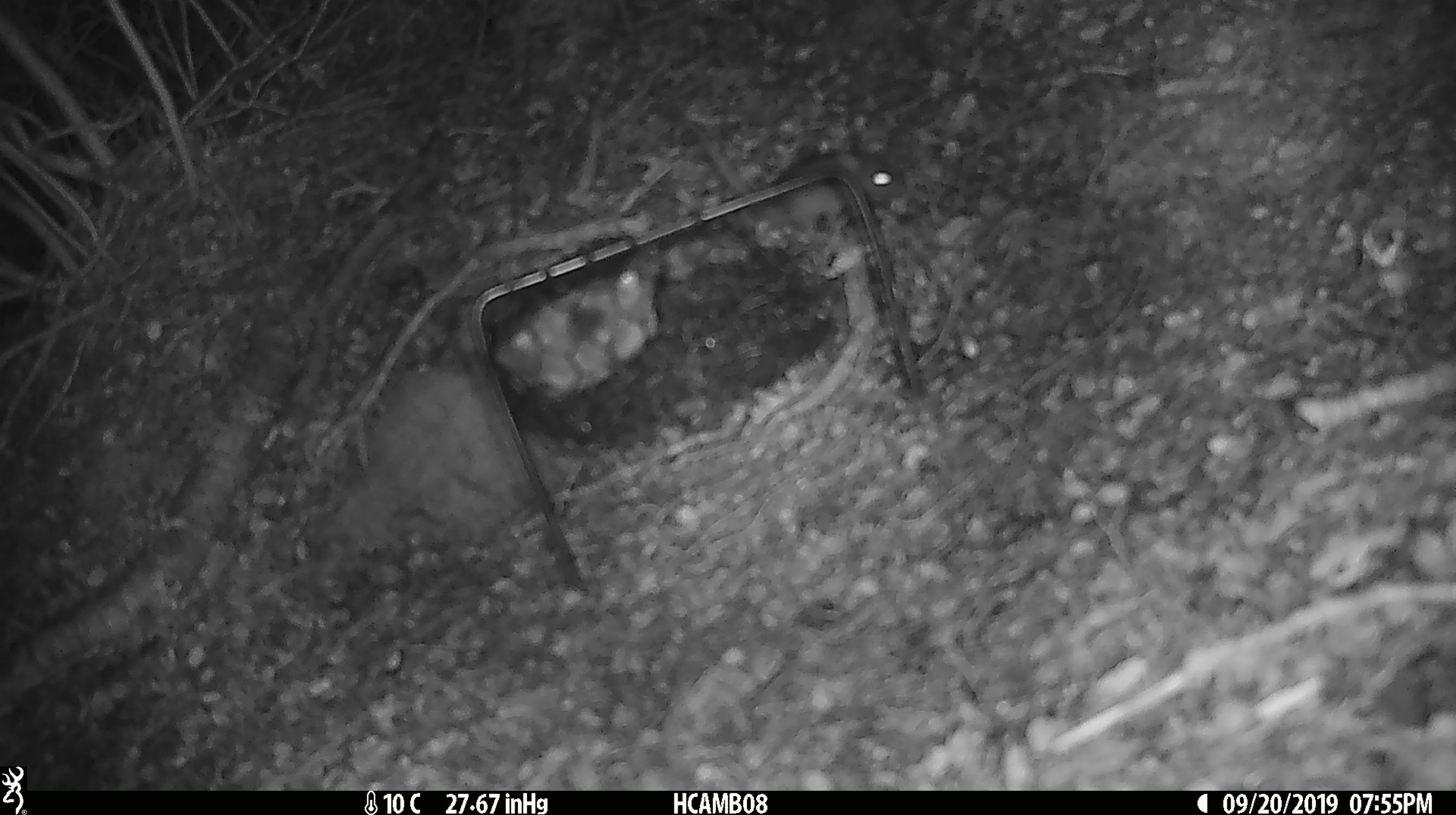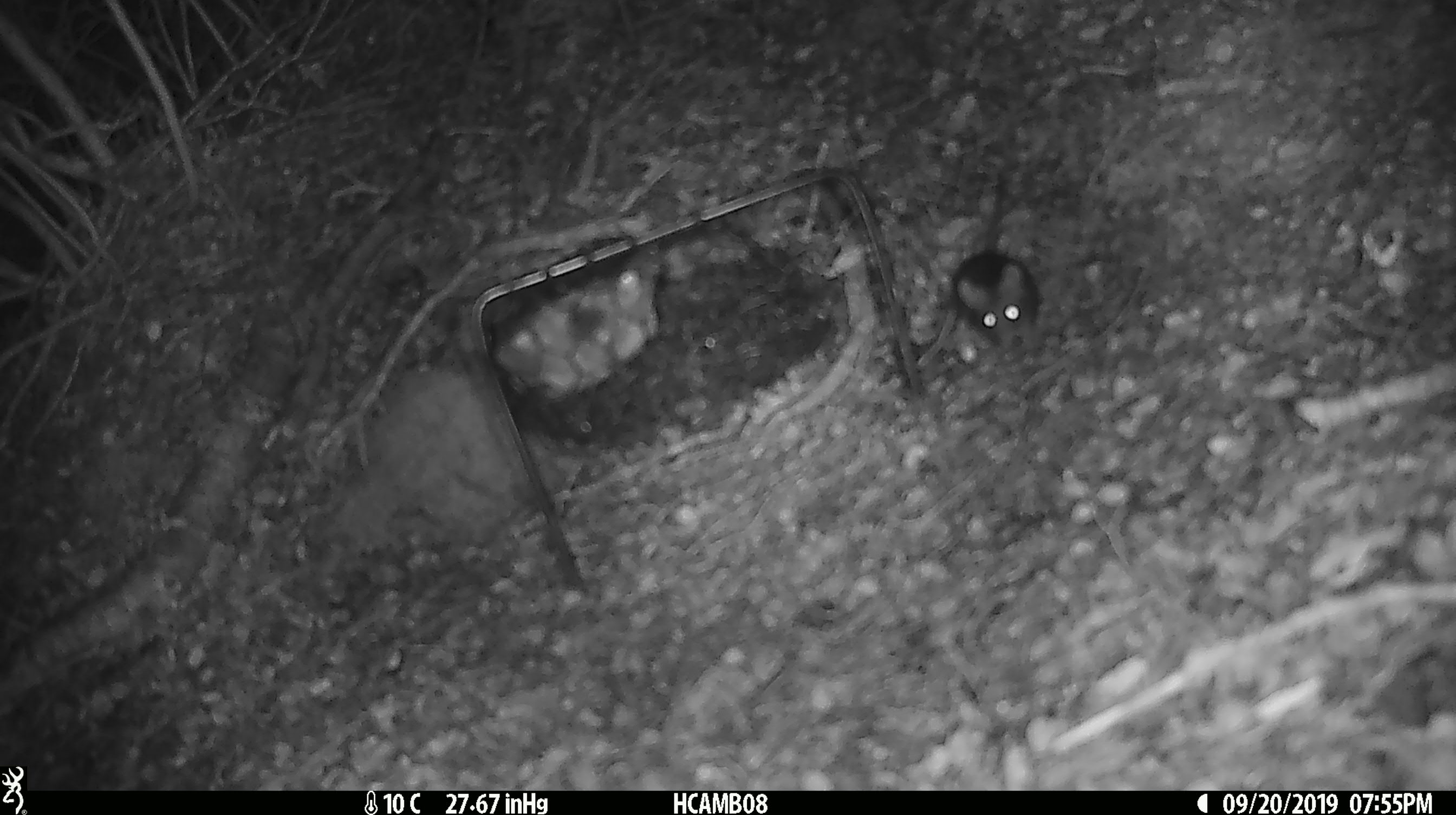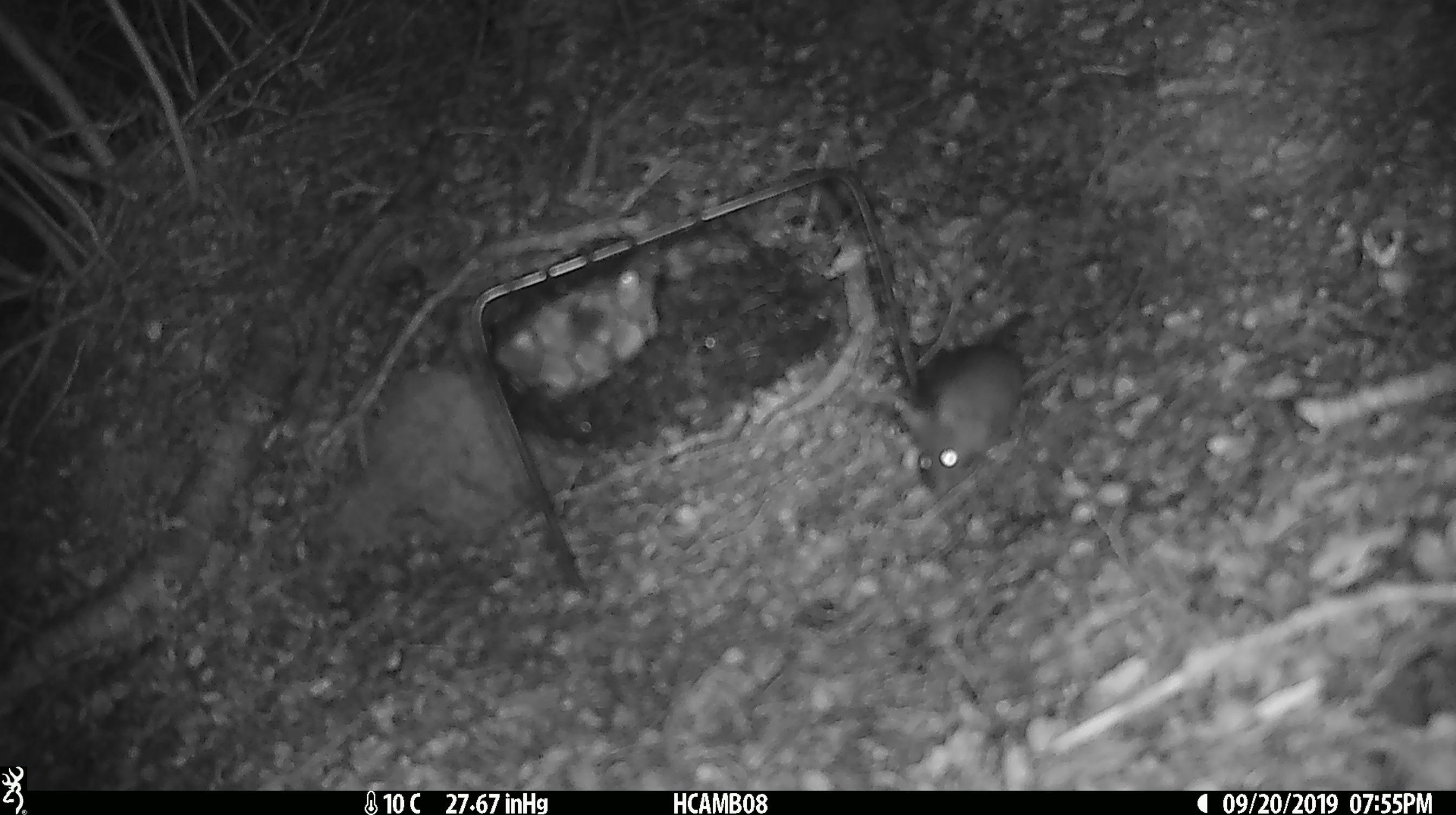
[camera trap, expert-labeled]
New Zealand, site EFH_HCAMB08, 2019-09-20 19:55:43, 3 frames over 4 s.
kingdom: Animalia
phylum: Chordata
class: Mammalia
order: Rodentia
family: Muridae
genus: Mus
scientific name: Mus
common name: mouse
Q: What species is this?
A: Mouse (Mus).